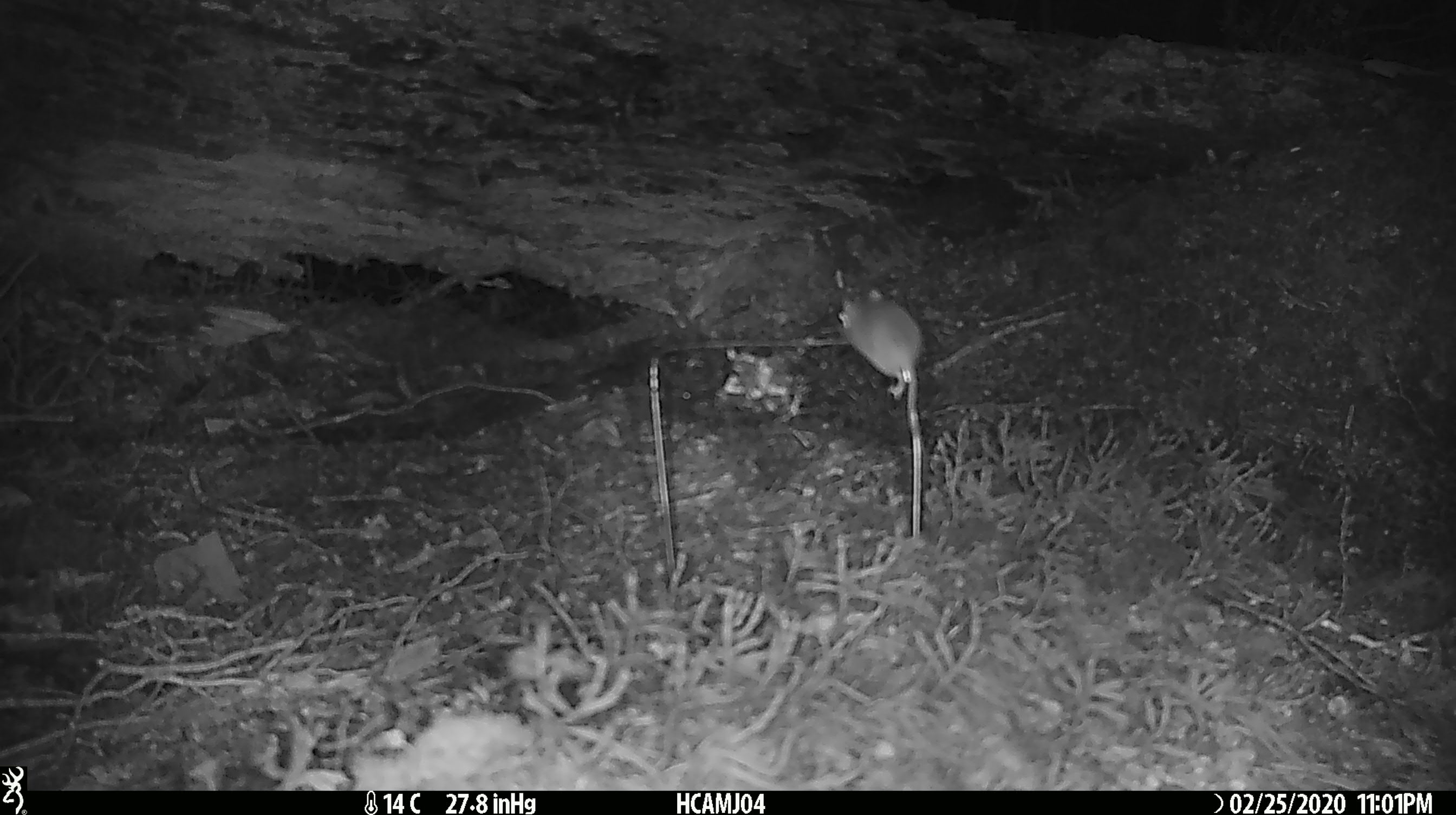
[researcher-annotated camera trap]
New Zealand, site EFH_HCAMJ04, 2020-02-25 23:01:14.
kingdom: Animalia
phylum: Chordata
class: Mammalia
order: Rodentia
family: Muridae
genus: Mus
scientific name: Mus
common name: mouse